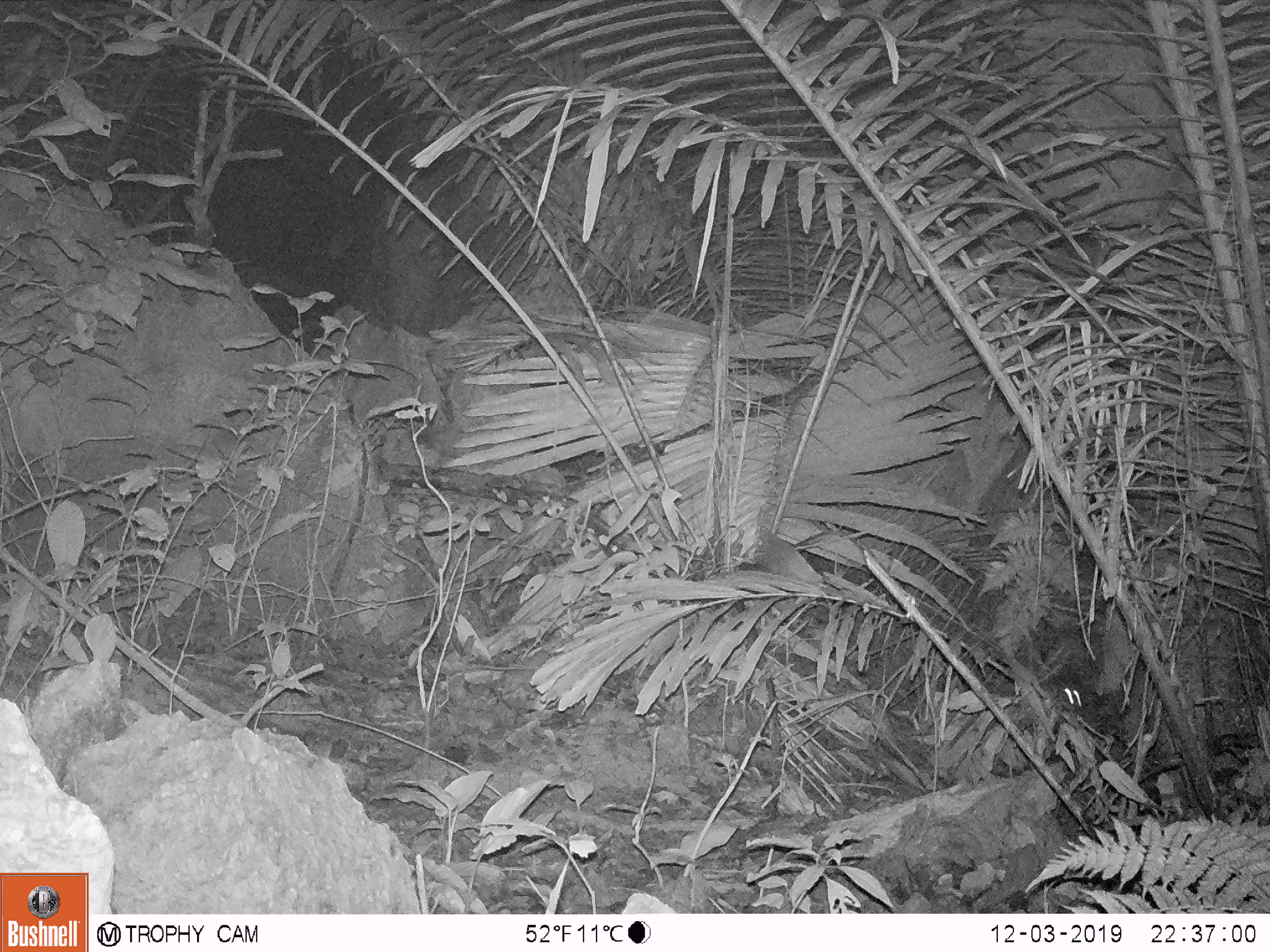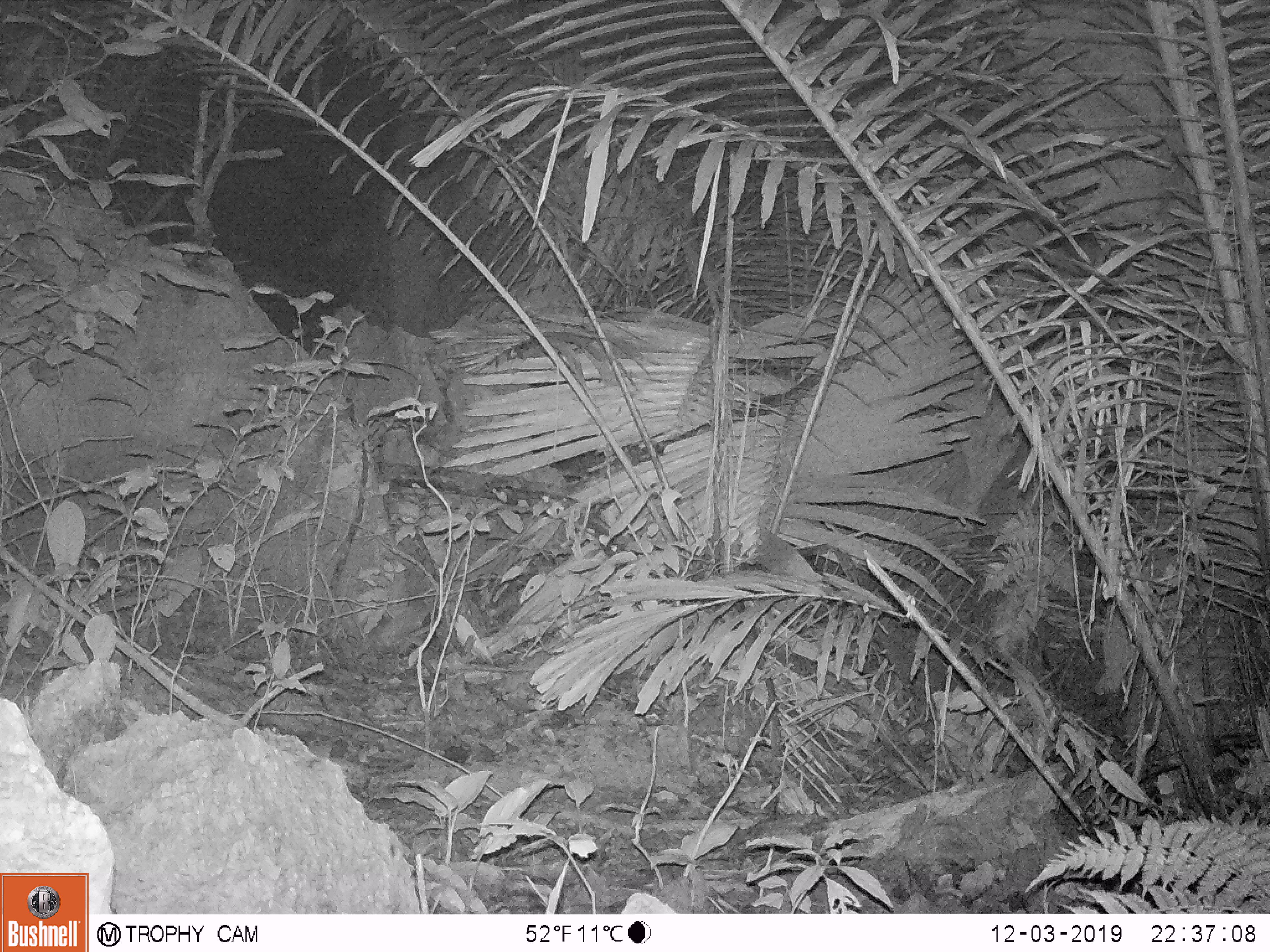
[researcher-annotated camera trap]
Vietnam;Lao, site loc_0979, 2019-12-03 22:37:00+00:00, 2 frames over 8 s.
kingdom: Animalia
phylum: Chordata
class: Mammalia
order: Rodentia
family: Muridae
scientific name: Muridae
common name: old-world mice and rats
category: unidentified murid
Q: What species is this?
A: Unidentified murid (old-world mice and rats) (Muridae).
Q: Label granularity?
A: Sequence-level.